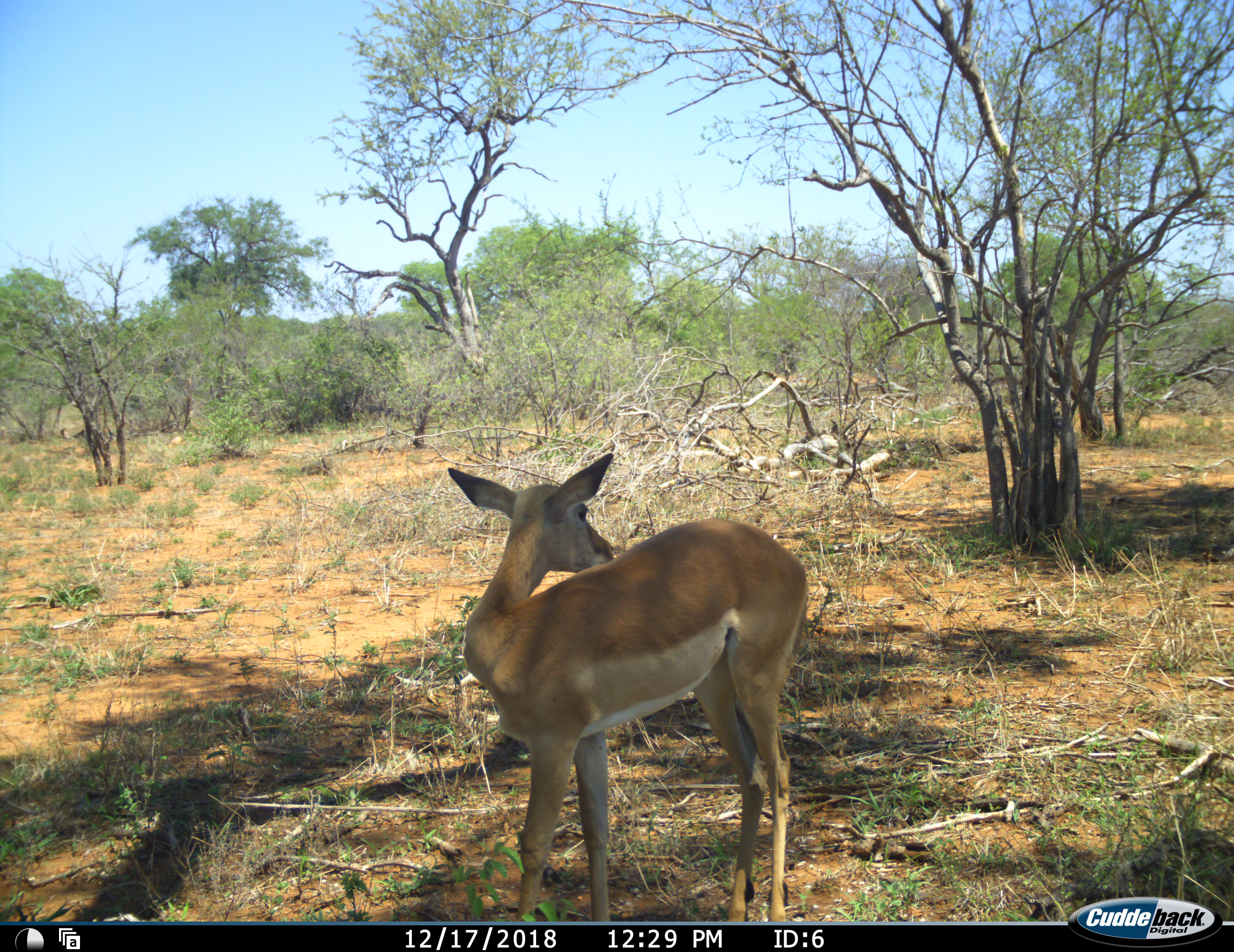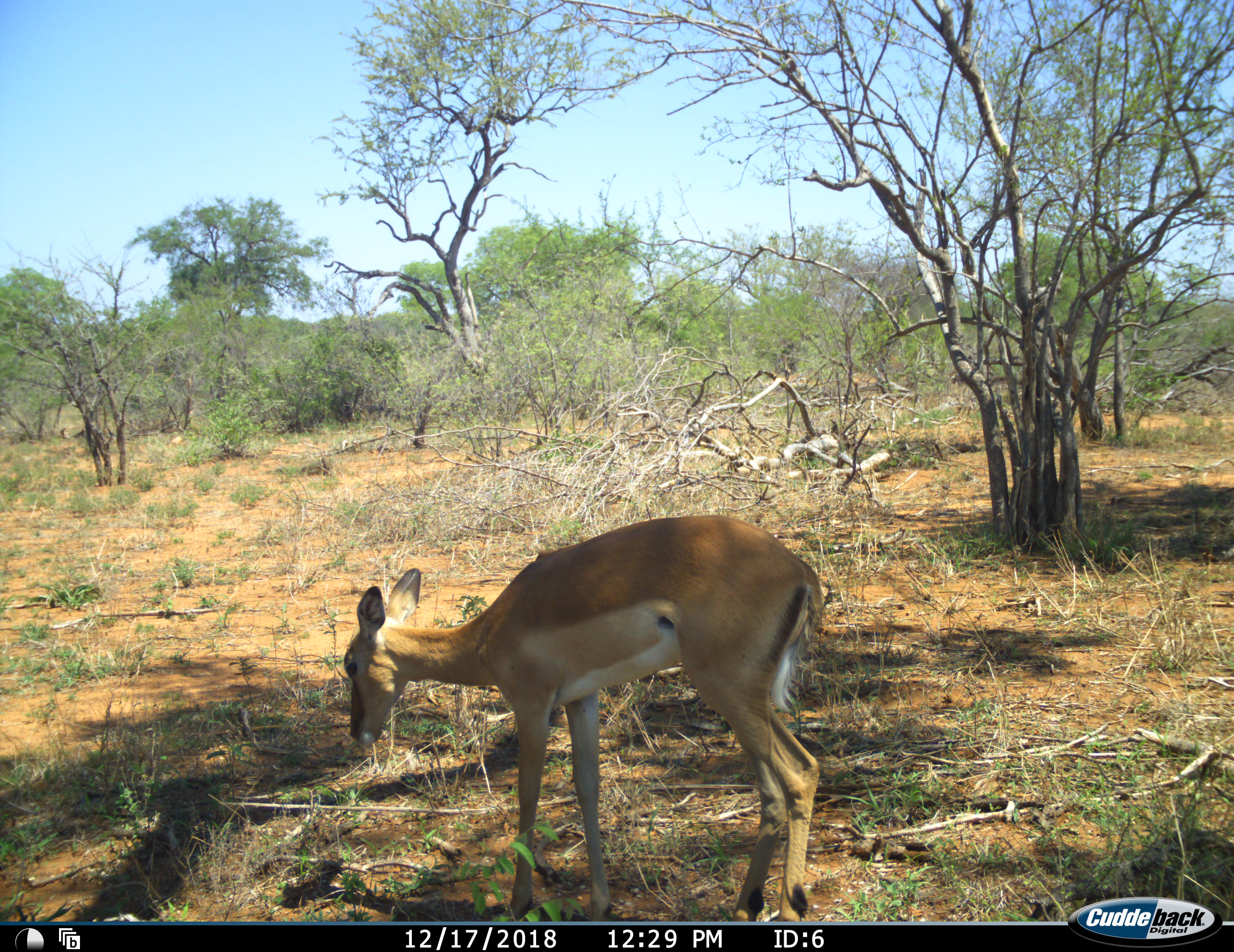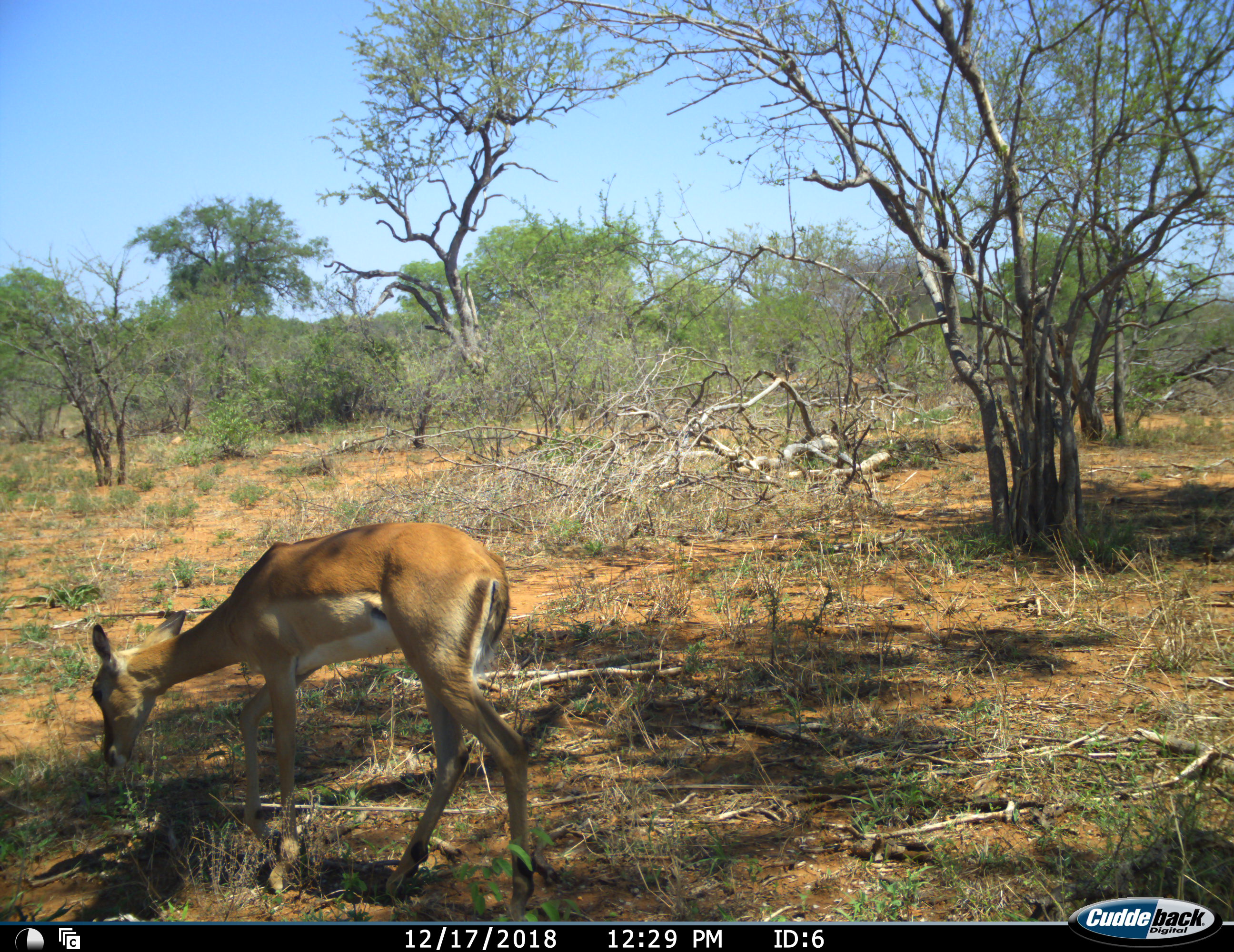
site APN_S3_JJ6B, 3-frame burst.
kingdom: Animalia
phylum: Chordata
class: Mammalia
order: Artiodactyla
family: Bovidae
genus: Aepyceros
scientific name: Aepyceros melampus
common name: impala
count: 1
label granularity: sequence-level